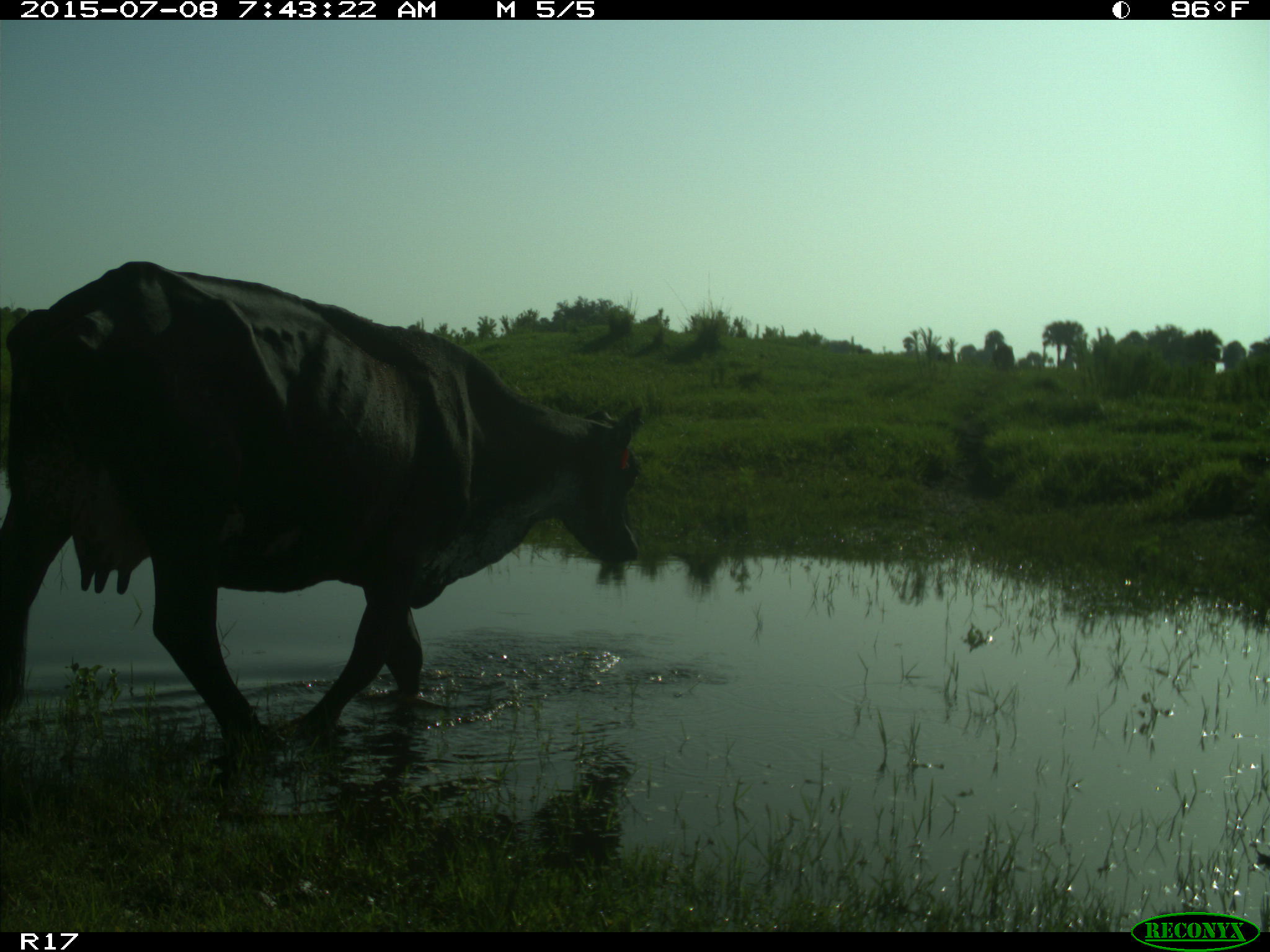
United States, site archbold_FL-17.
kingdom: Animalia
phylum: Chordata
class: Mammalia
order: Artiodactyla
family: Bovidae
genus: Bos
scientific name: Bos taurus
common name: domestic cow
Bos taurus (domestic cow).